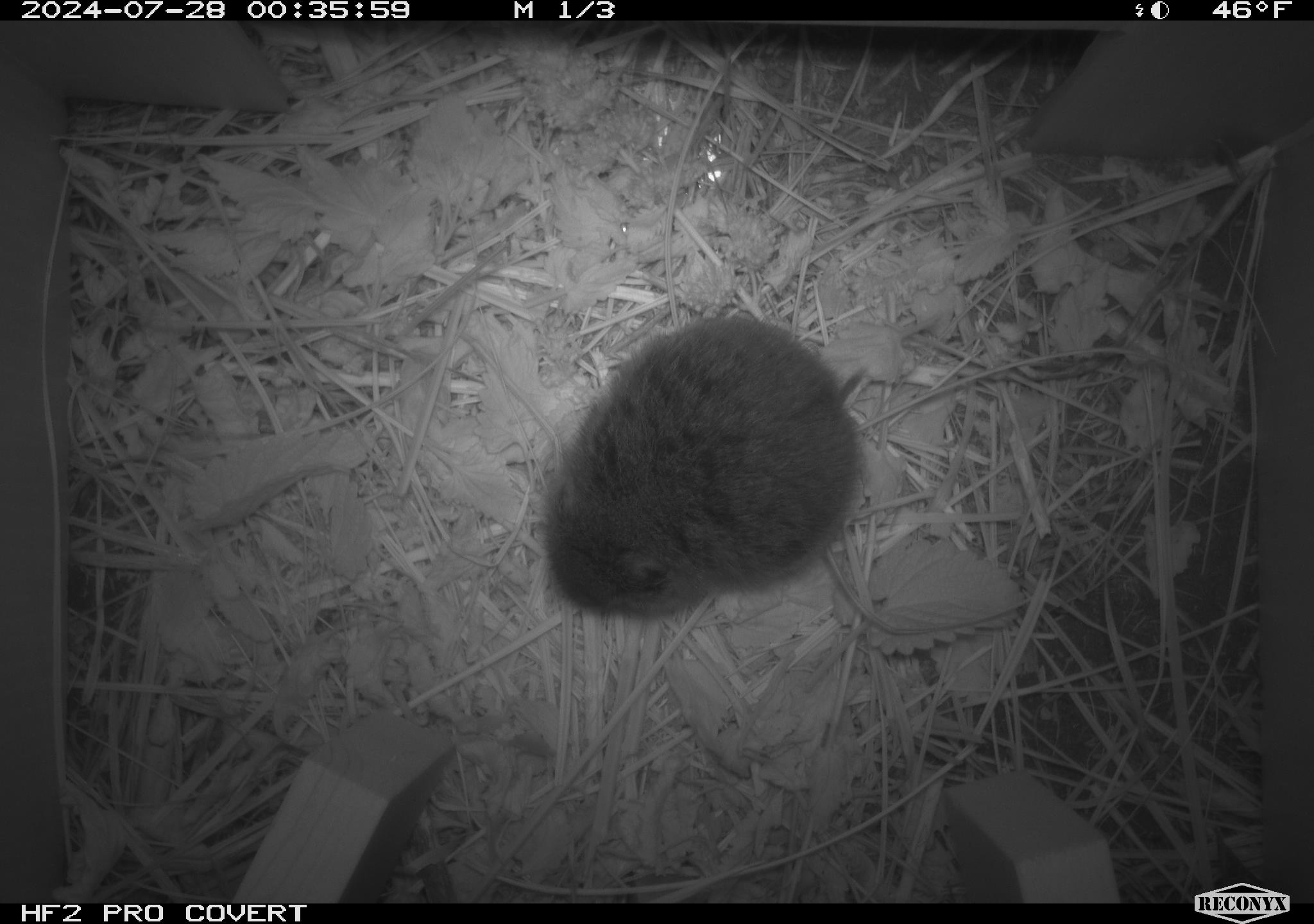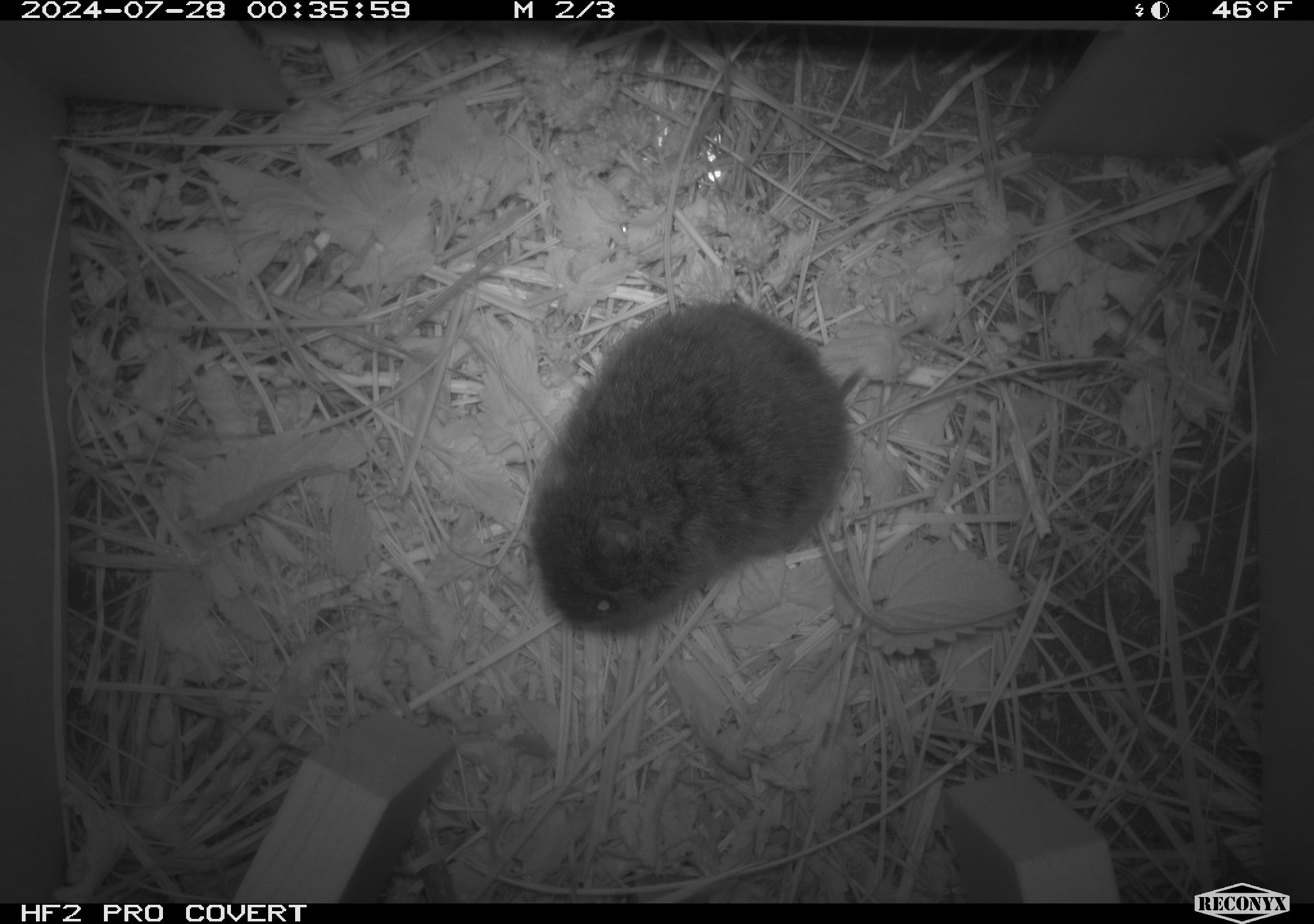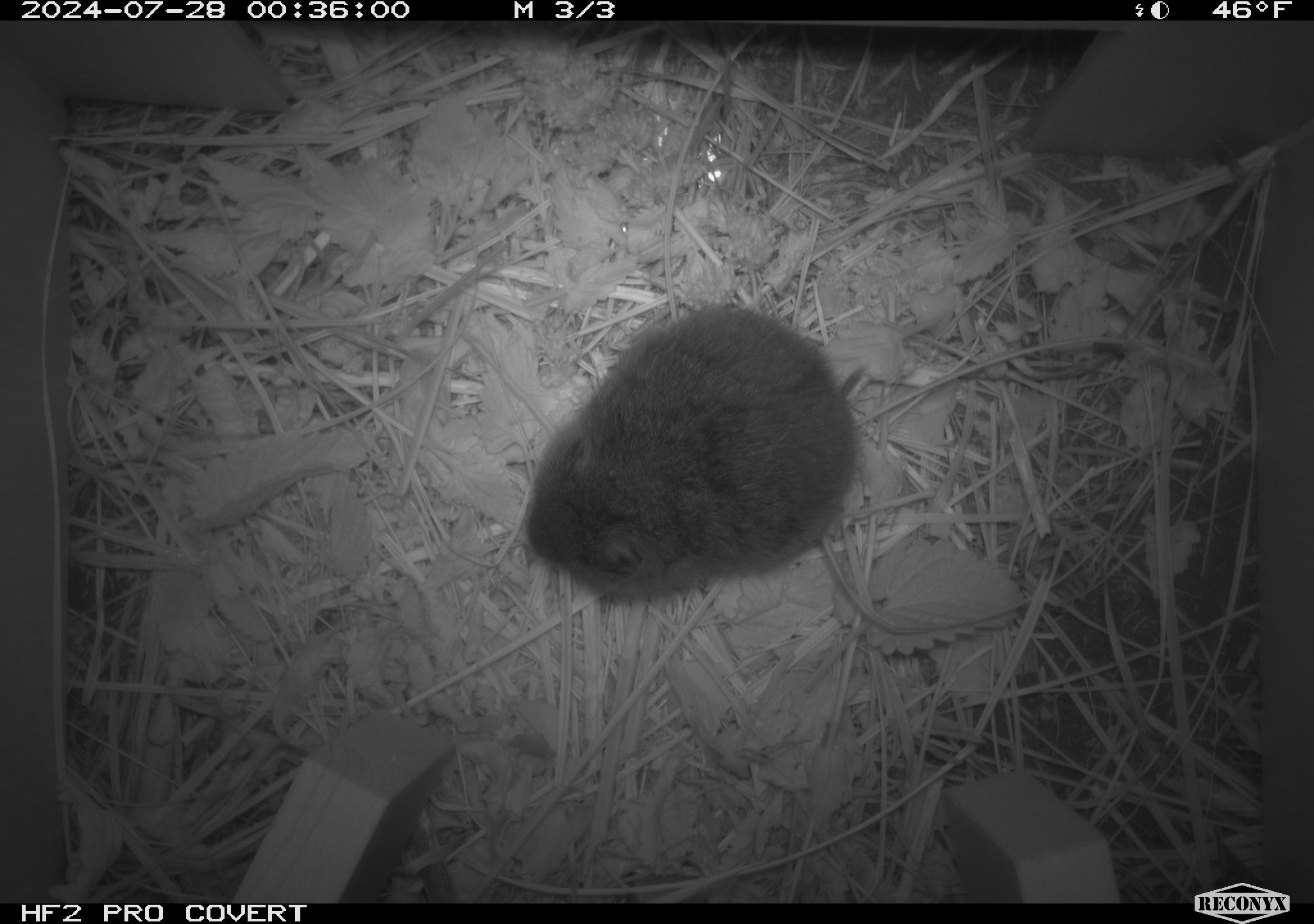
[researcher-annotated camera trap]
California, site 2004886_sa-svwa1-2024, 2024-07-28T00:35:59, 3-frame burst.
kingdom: Animalia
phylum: Chordata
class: Mammalia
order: Rodentia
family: Cricetidae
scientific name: Arvicolinae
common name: voles, lemmings, and muskrats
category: arvicolinae subfamily